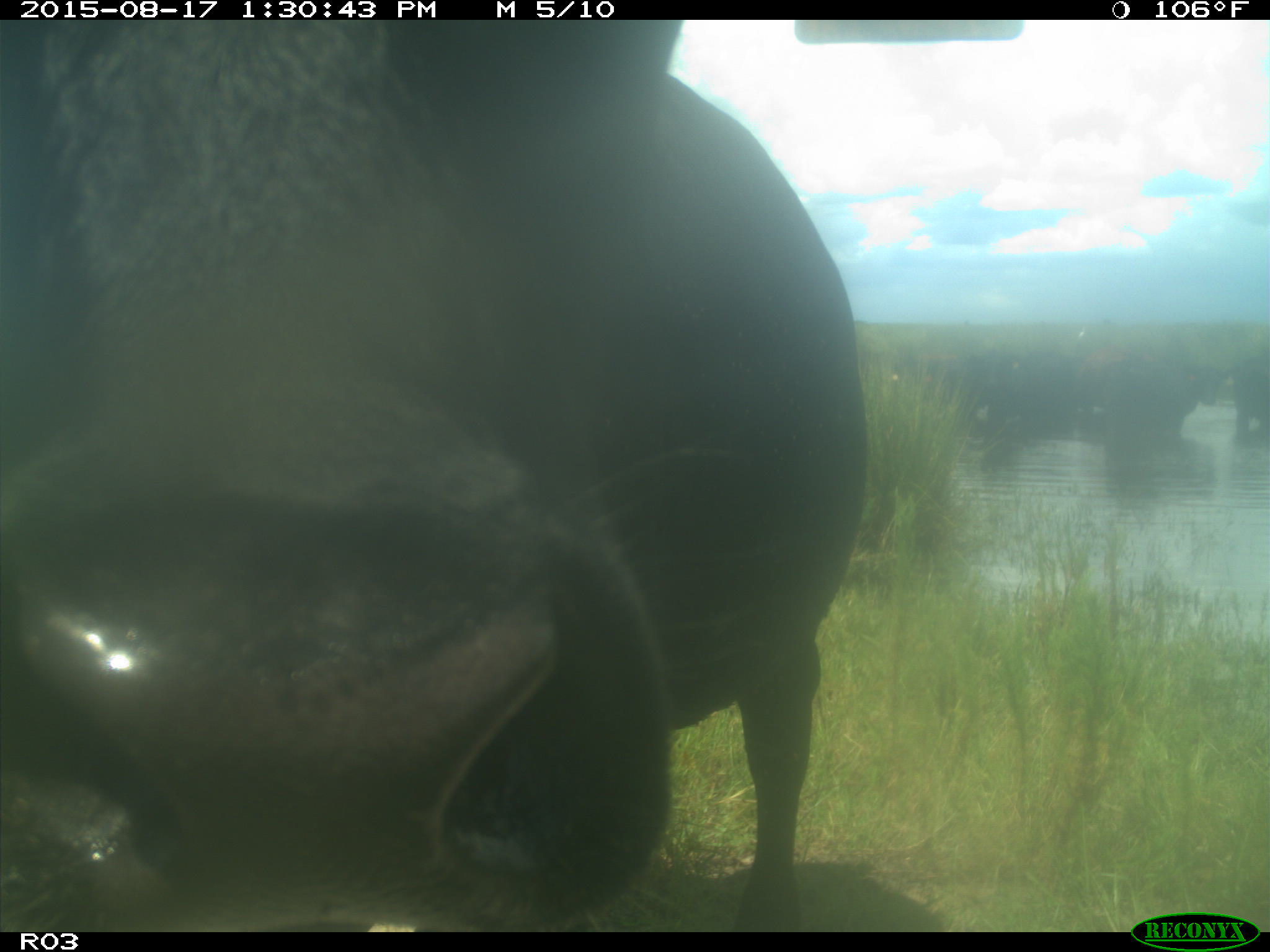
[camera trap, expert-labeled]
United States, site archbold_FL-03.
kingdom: Animalia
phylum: Chordata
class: Mammalia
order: Artiodactyla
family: Bovidae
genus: Bos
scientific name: Bos taurus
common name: domestic cow